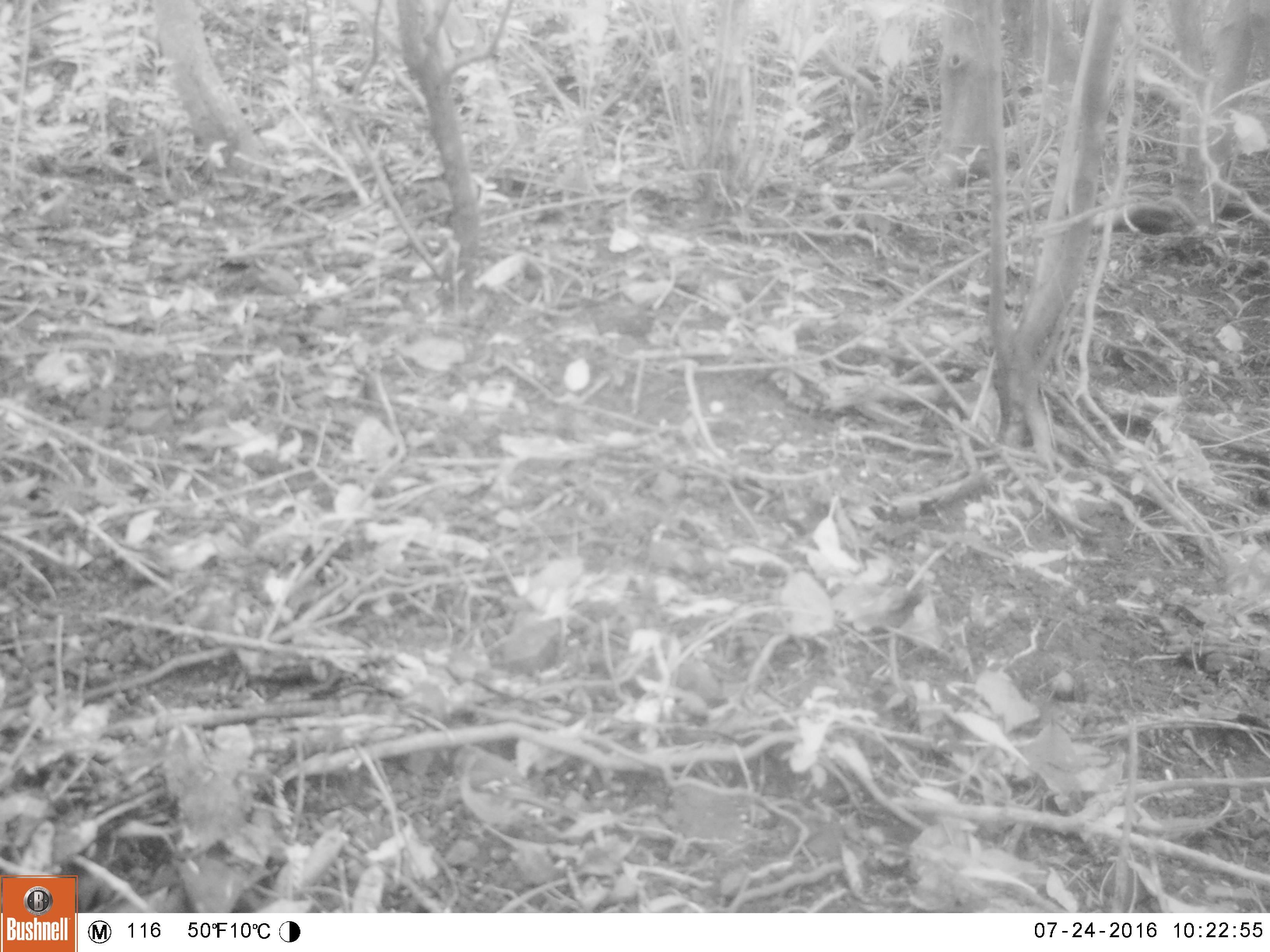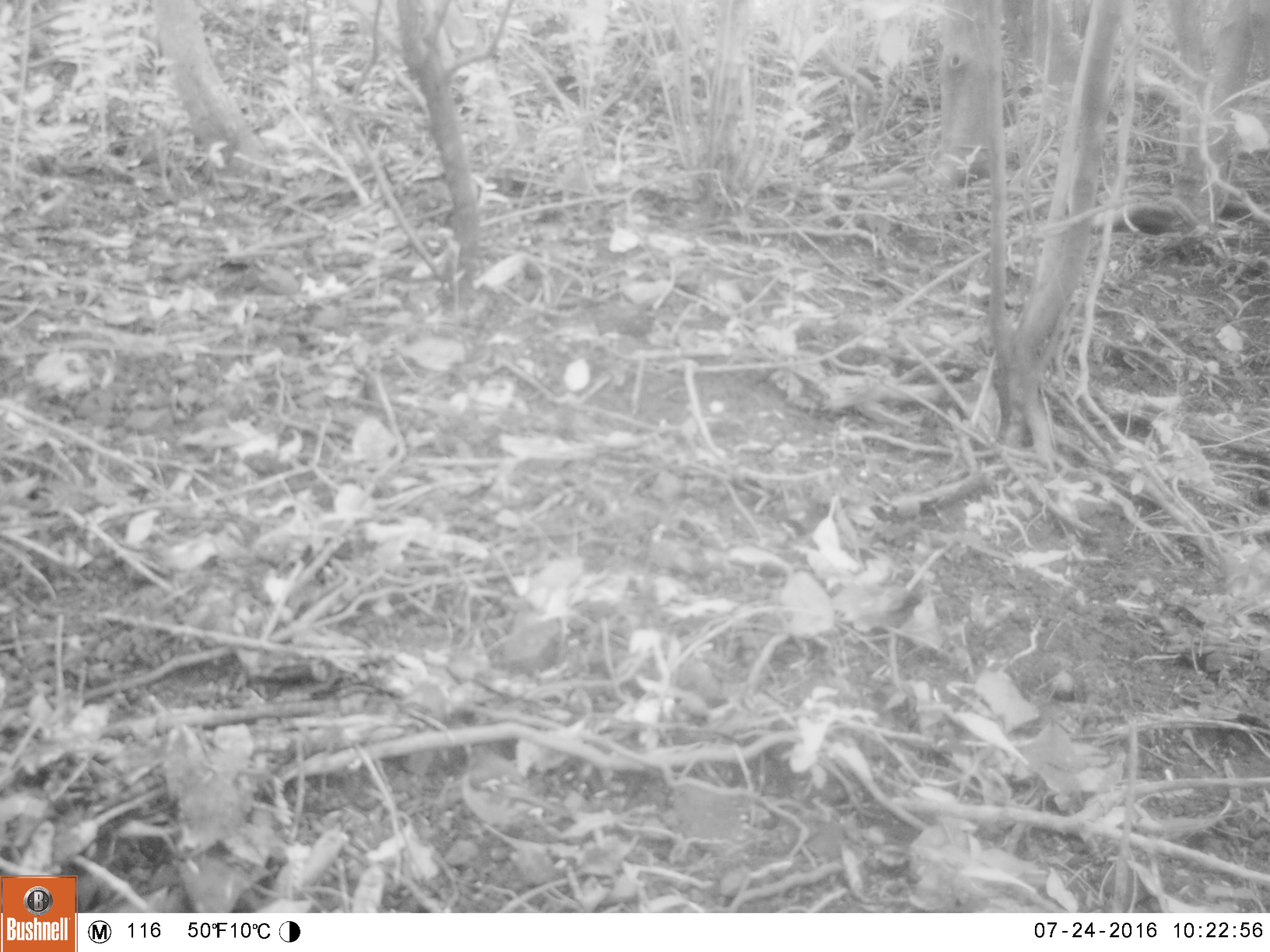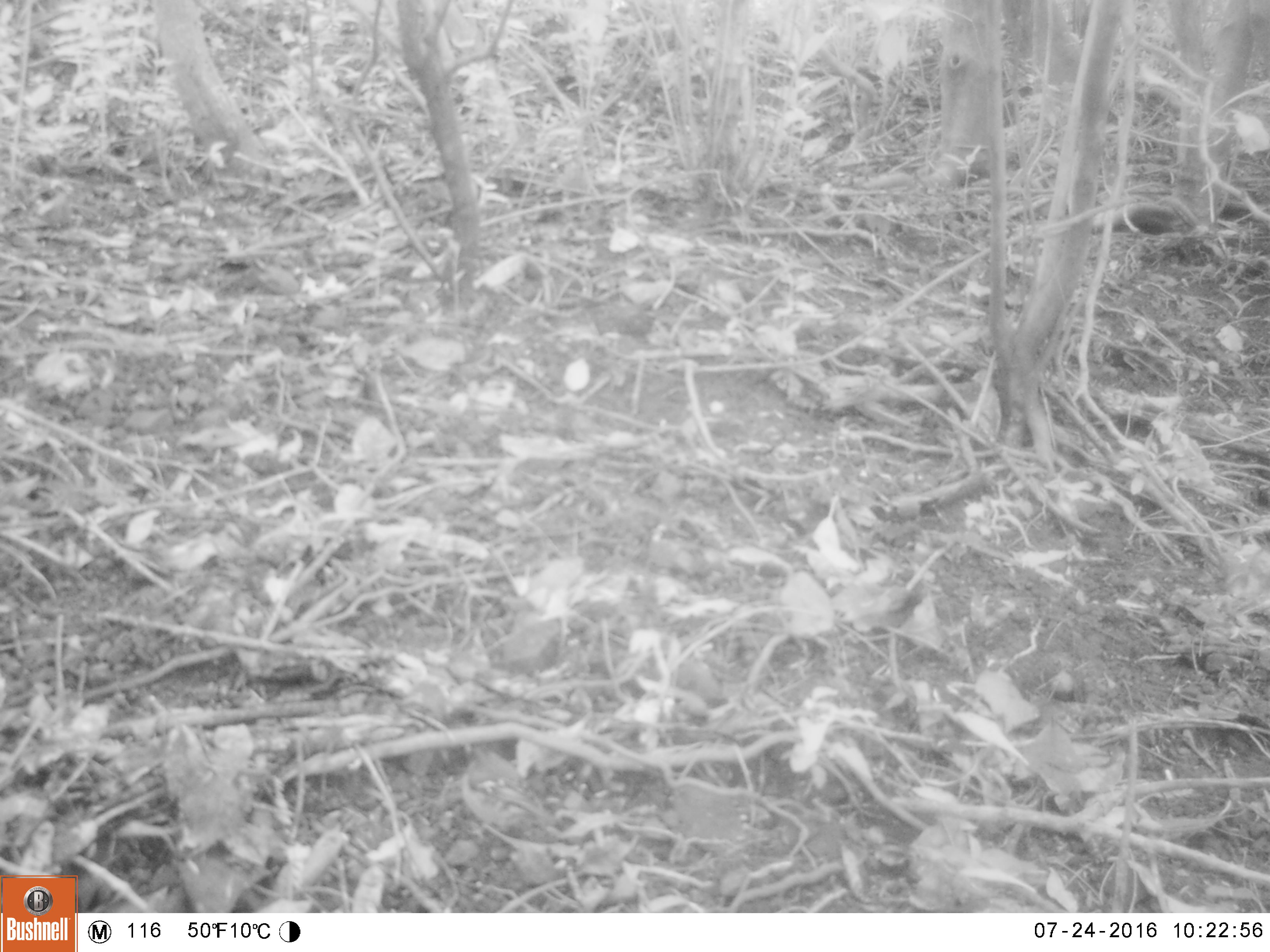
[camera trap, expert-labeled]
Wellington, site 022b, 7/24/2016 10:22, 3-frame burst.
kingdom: Animalia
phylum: Chordata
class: Aves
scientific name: Aves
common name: bird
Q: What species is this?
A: Bird (Aves).